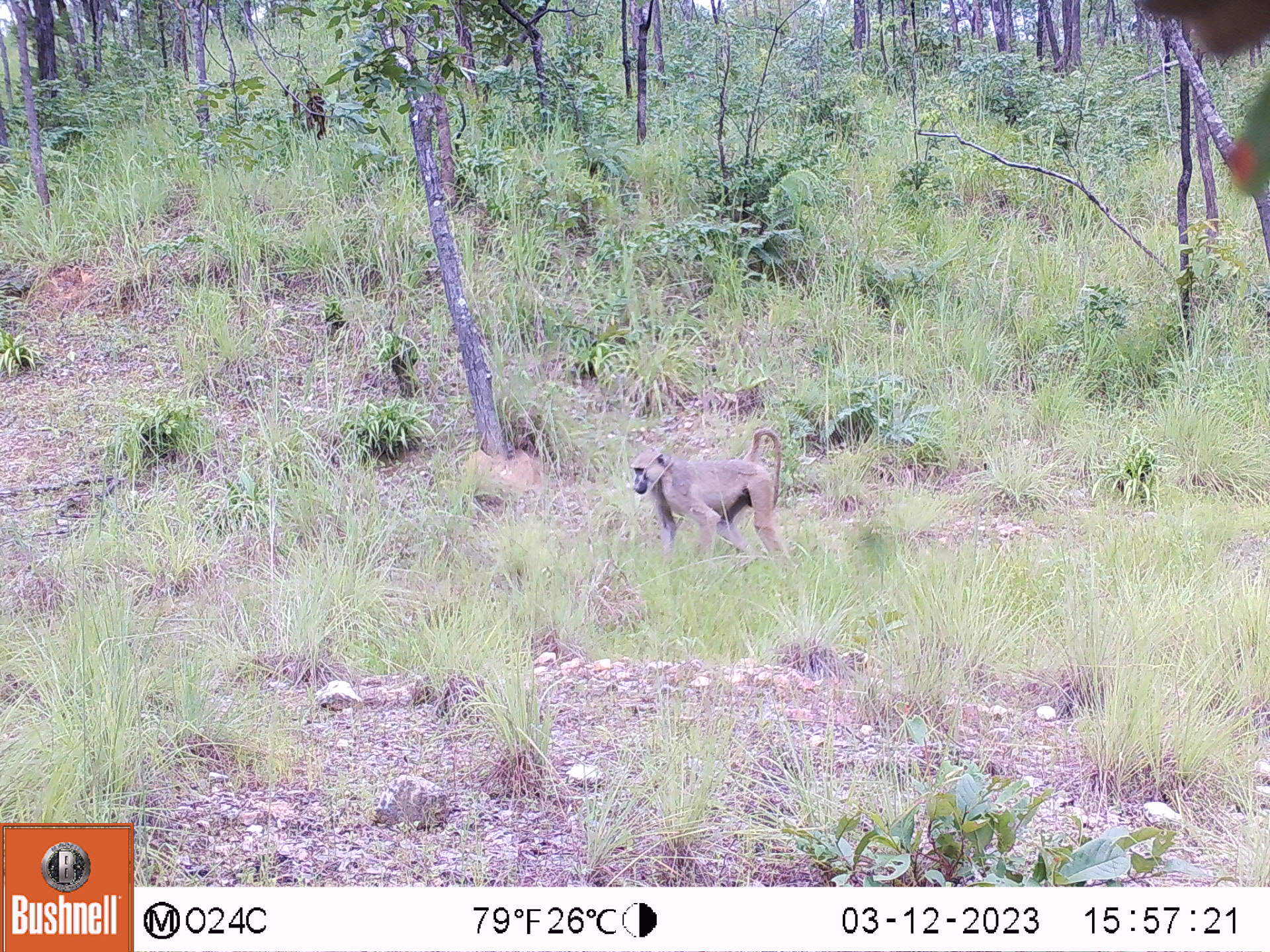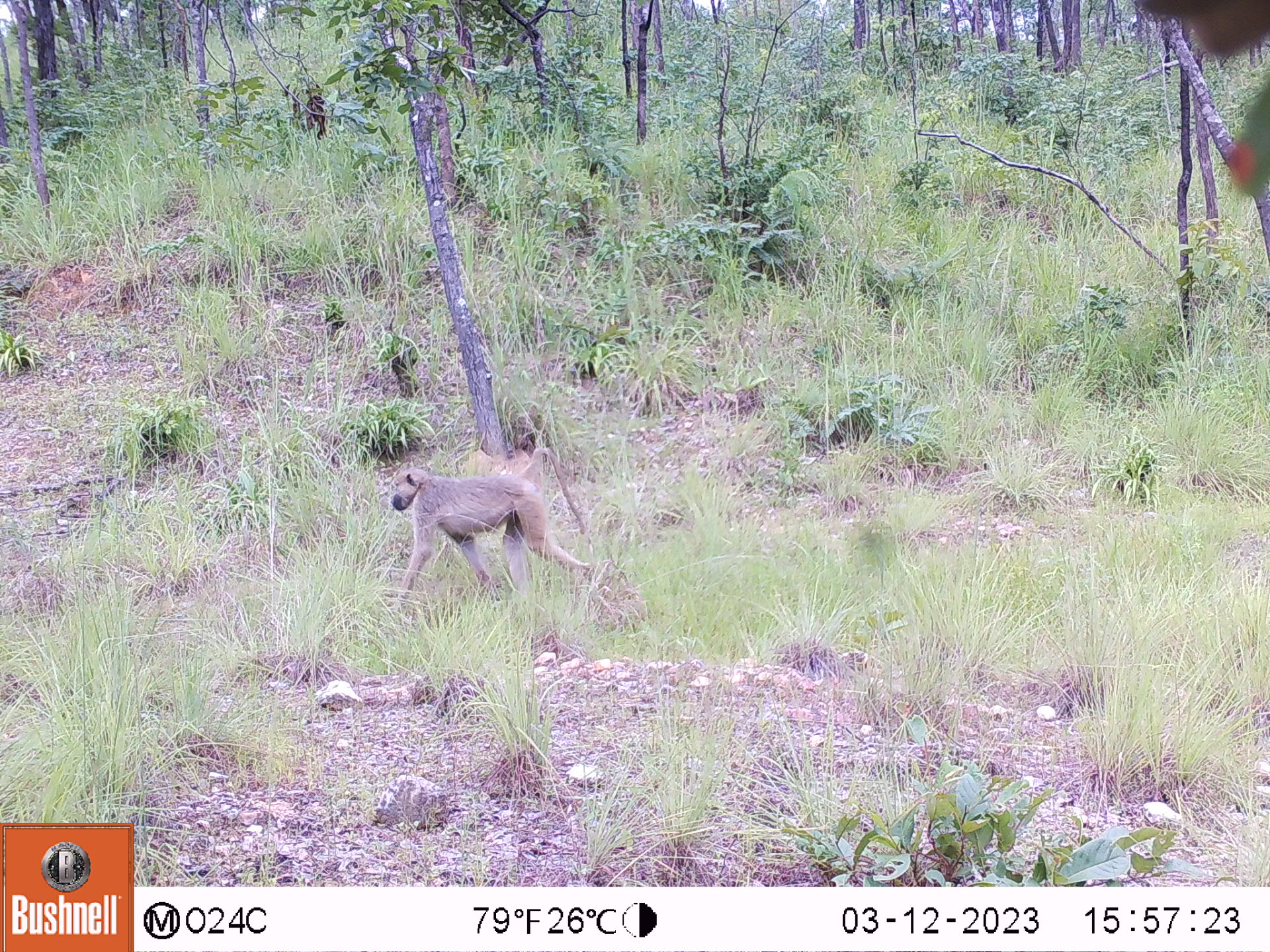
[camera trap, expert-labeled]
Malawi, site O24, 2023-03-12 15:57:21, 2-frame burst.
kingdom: Animalia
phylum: Chordata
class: Mammalia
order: Primates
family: Cercopithecidae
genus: Papio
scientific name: Papio cynocephalus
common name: yellow baboon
Yellow baboon (Papio cynocephalus), count 1.